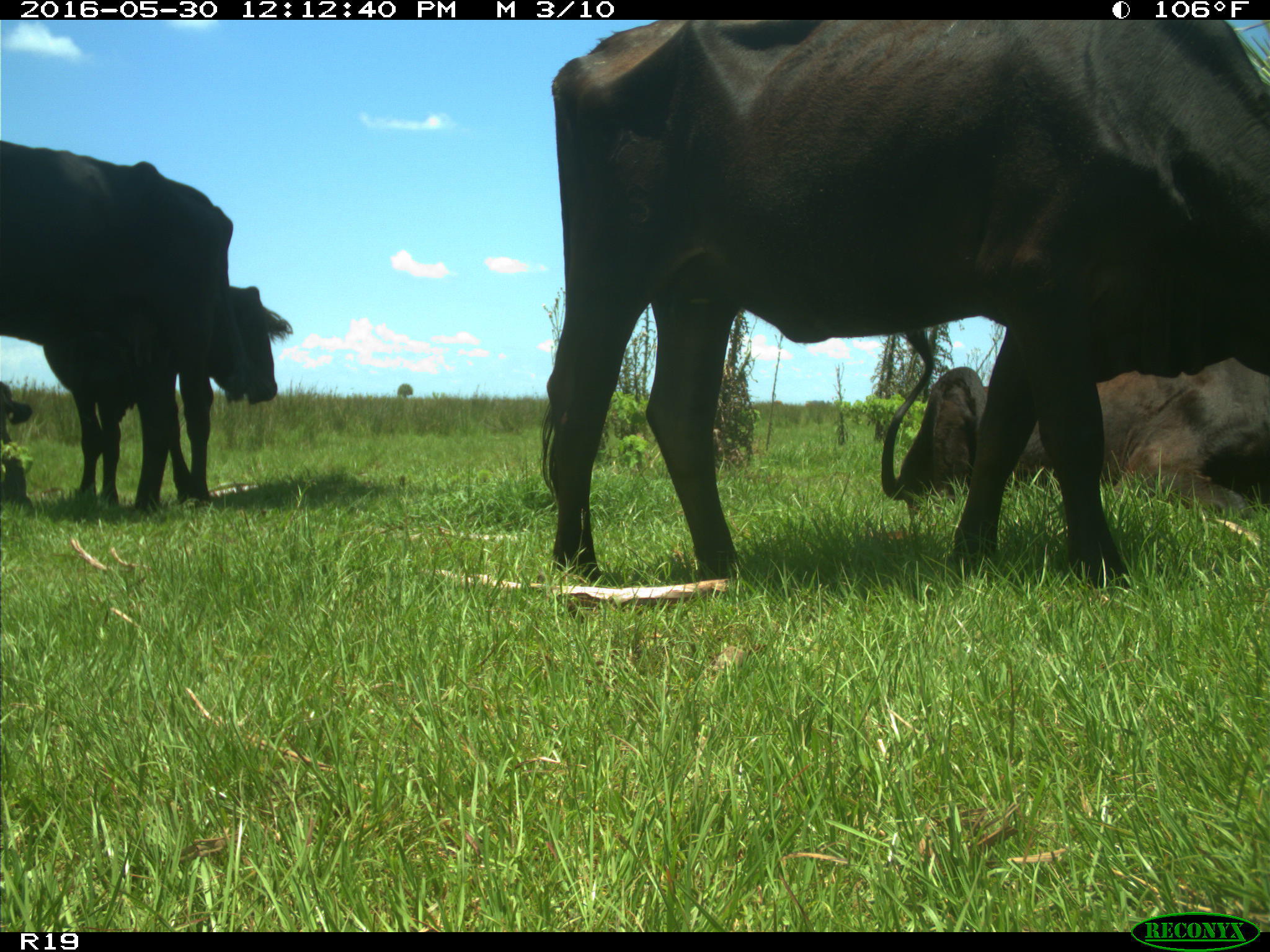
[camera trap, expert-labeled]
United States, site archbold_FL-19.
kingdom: Animalia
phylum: Chordata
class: Mammalia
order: Artiodactyla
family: Bovidae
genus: Bos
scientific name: Bos taurus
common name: domestic cow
Bos taurus (domestic cow).